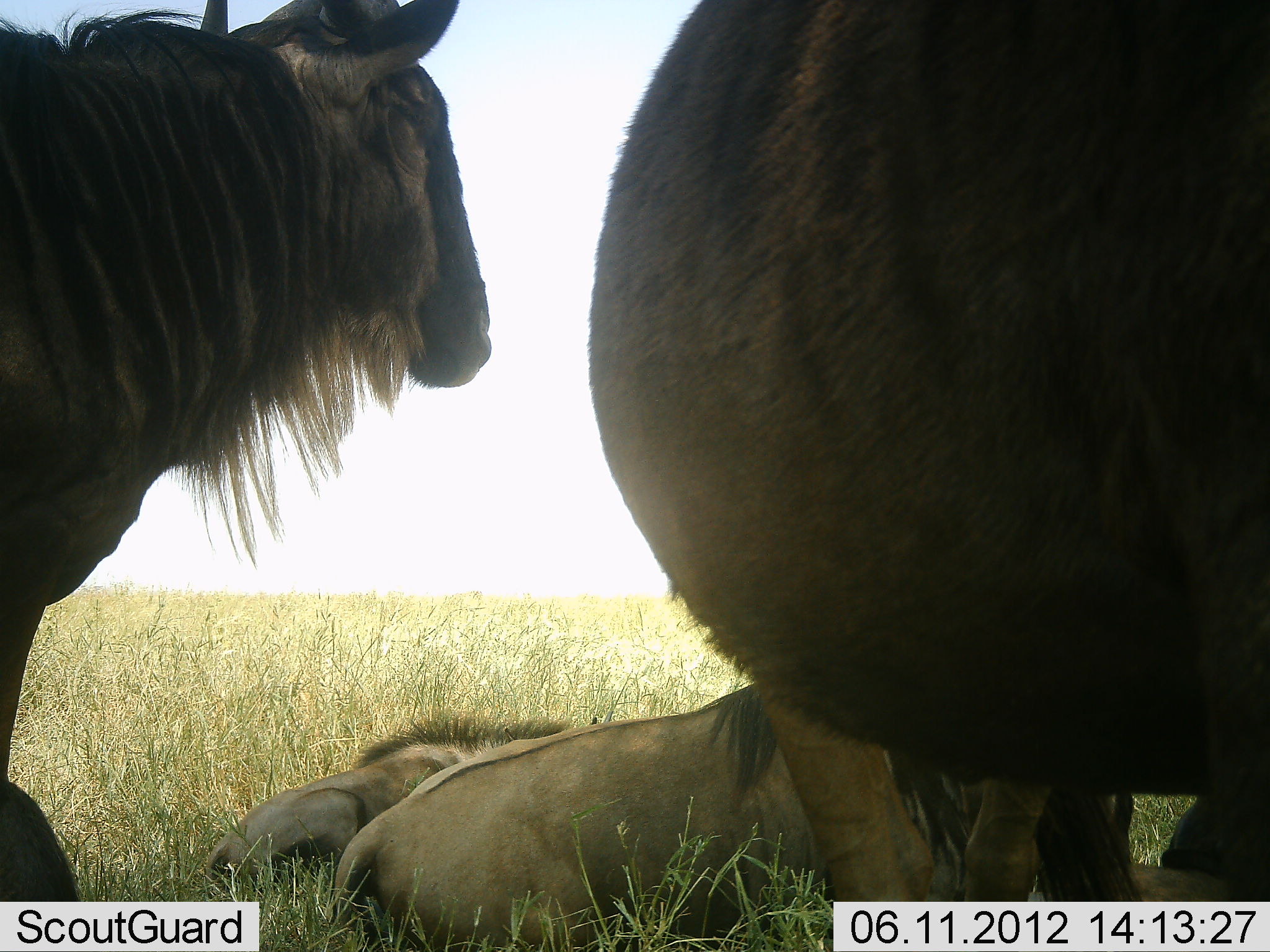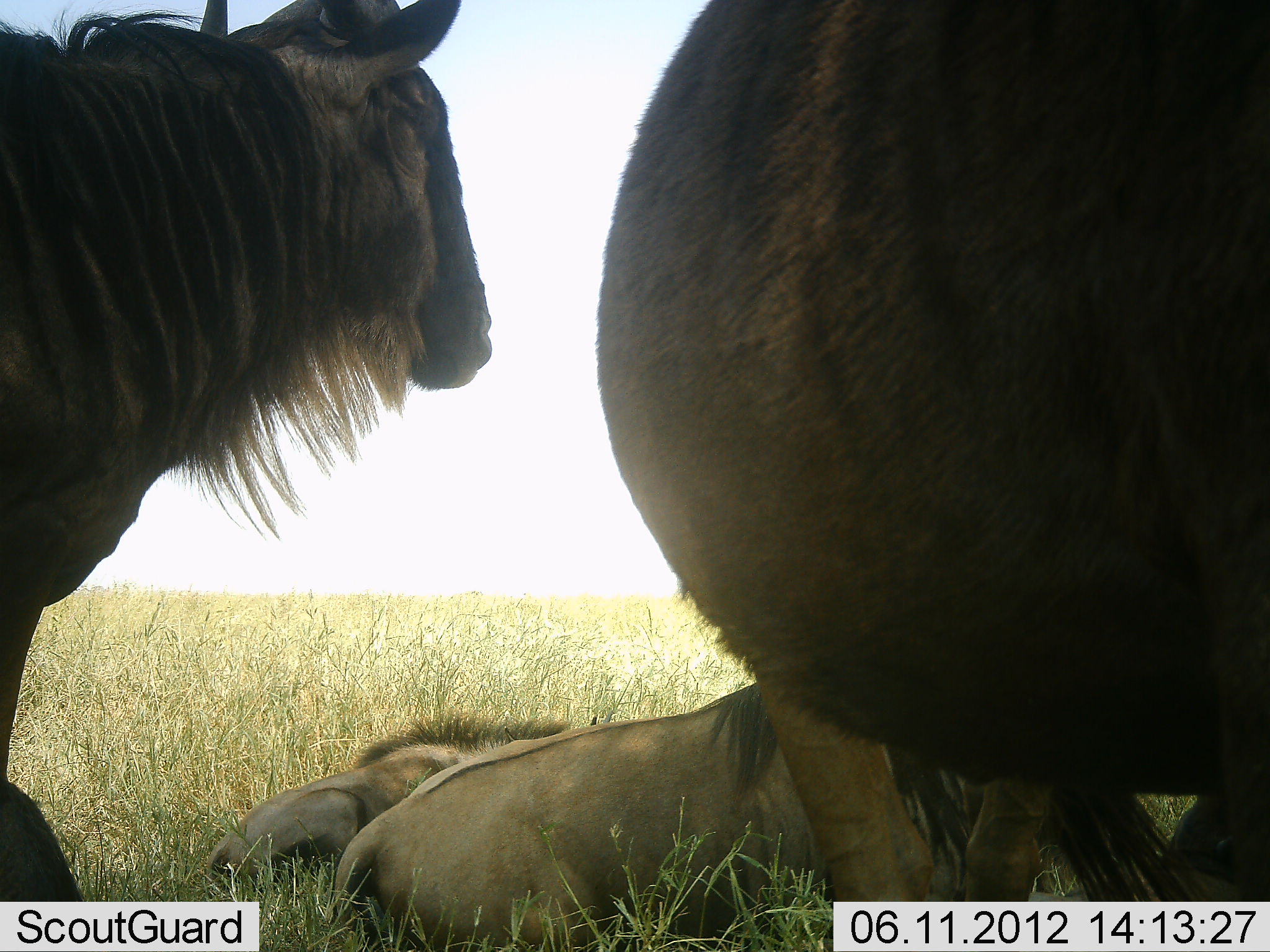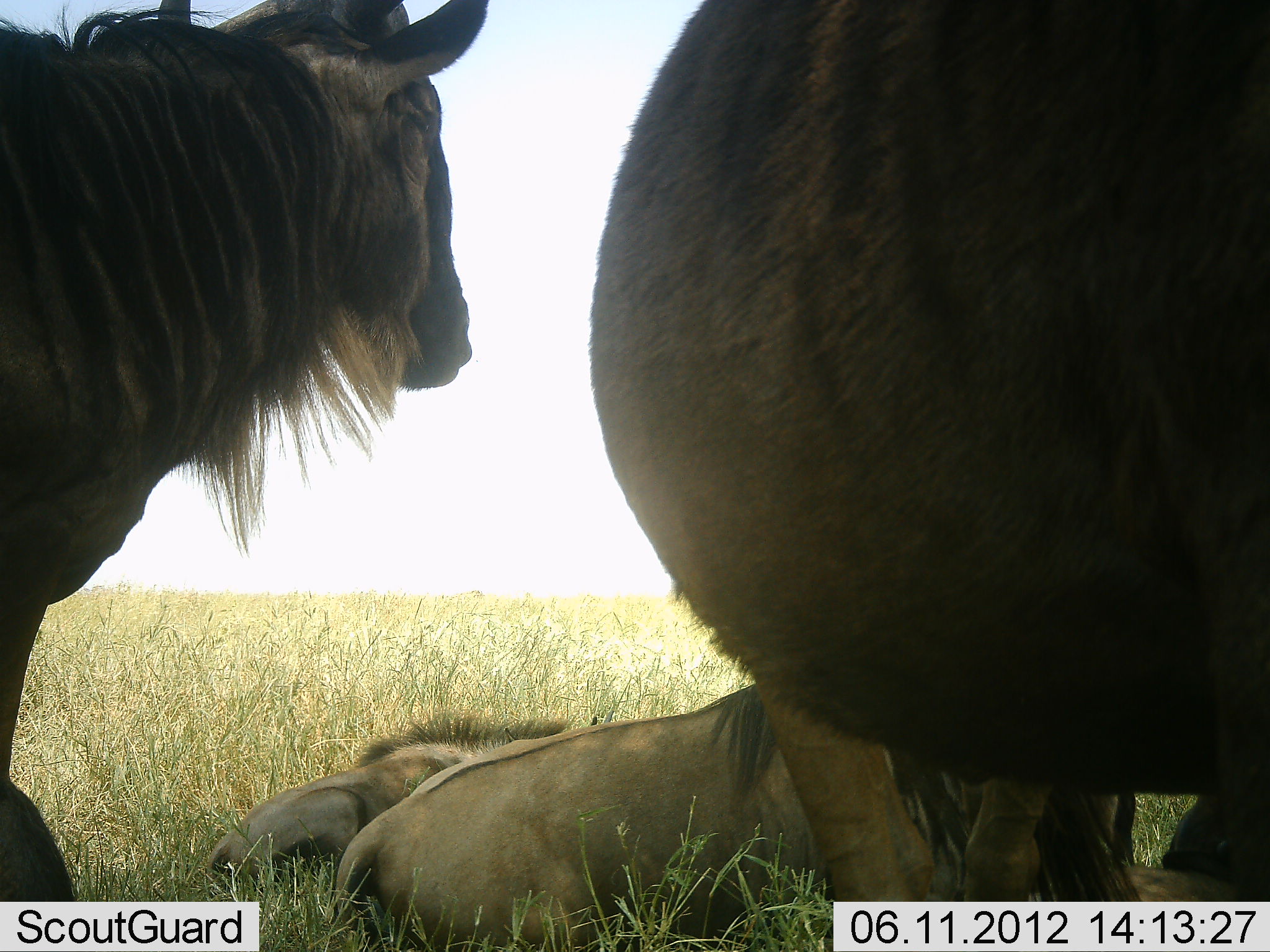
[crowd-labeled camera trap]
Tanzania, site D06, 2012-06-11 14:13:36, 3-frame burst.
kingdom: Animalia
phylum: Chordata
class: Mammalia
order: Artiodactyla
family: Bovidae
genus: Connochaetes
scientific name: Connochaetes taurinus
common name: blue wildebeest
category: wildebeest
Wildebeest (blue wildebeest) (Connochaetes taurinus), count 4. Behavior (volunteer vote fractions): standing 80%, resting 80%, moving 0%, interacting 0%. Young present (vote fraction): 10%. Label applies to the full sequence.